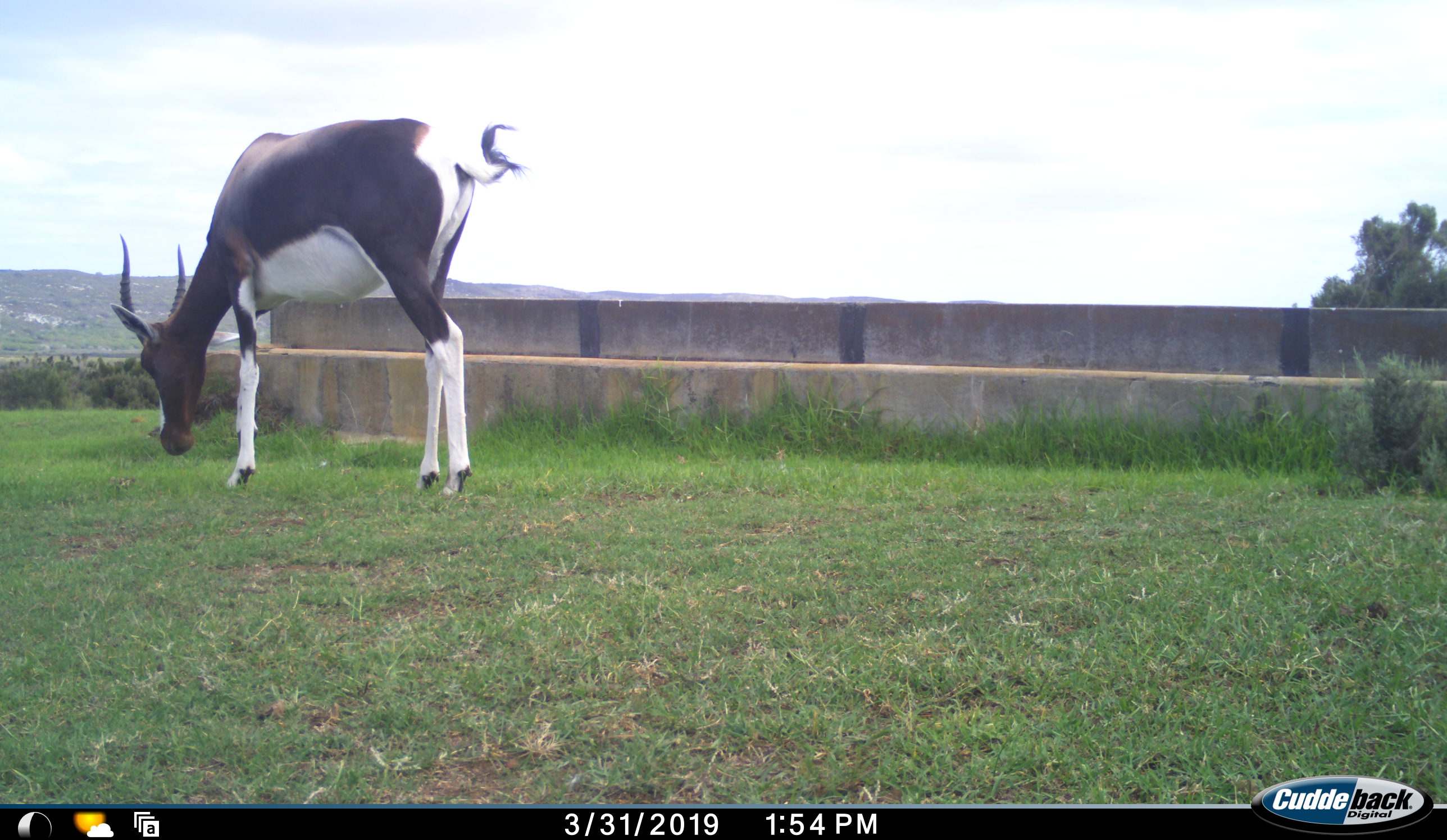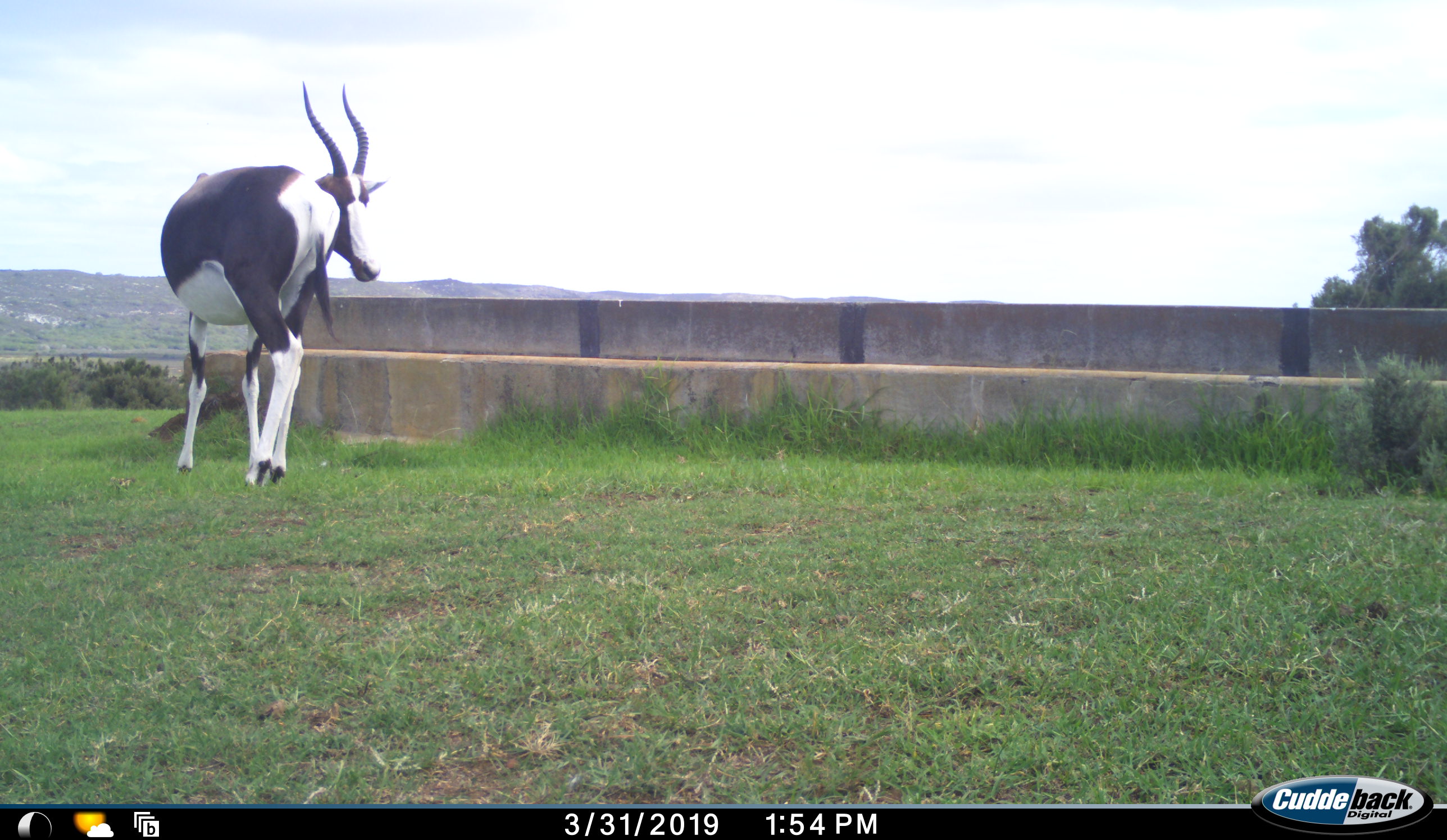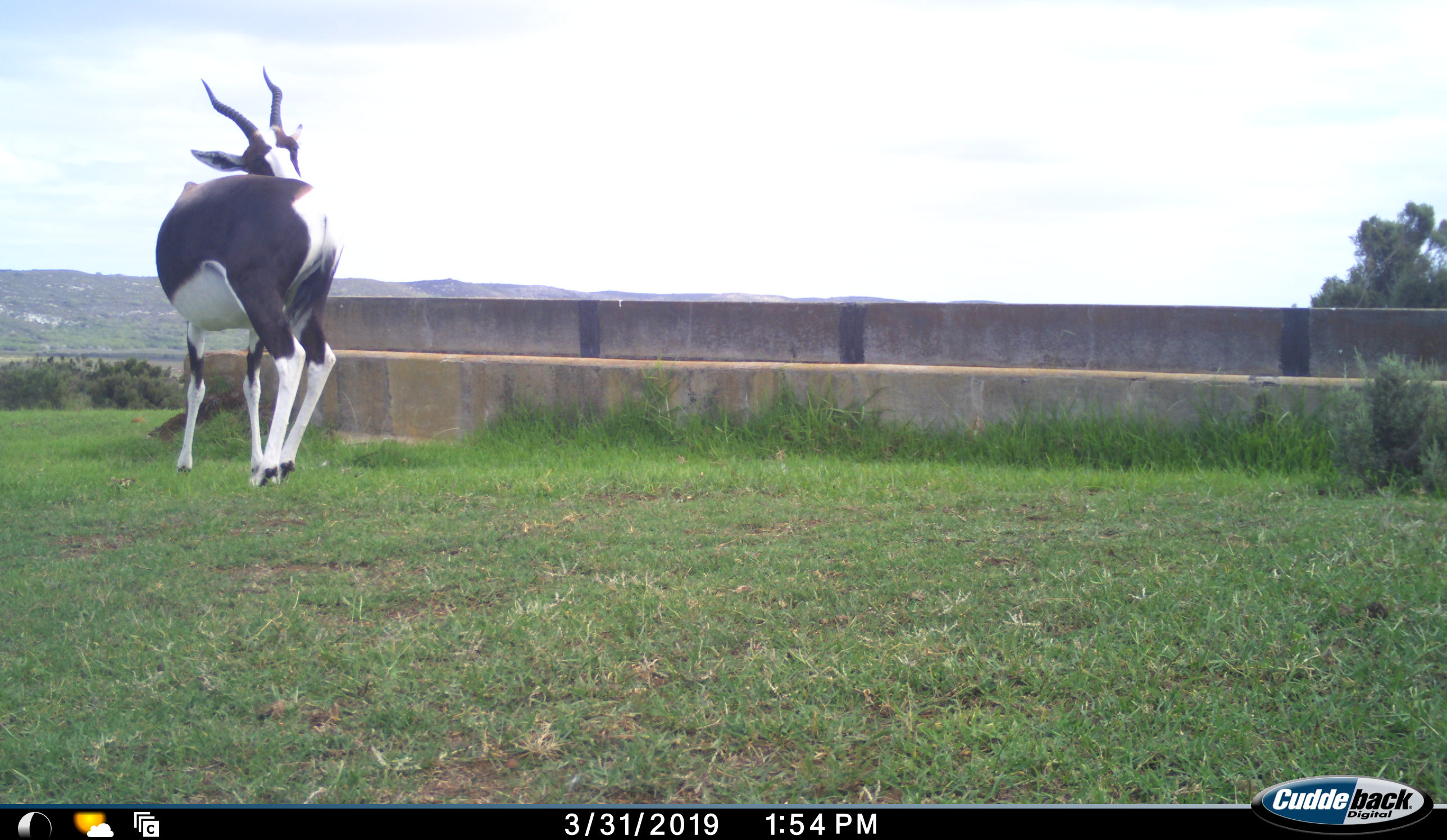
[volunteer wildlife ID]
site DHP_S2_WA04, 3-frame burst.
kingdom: Animalia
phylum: Chordata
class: Mammalia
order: Artiodactyla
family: Bovidae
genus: Damaliscus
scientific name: Damaliscus pygargus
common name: bontebok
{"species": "bontebok (Damaliscus pygargus)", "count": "1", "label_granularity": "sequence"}